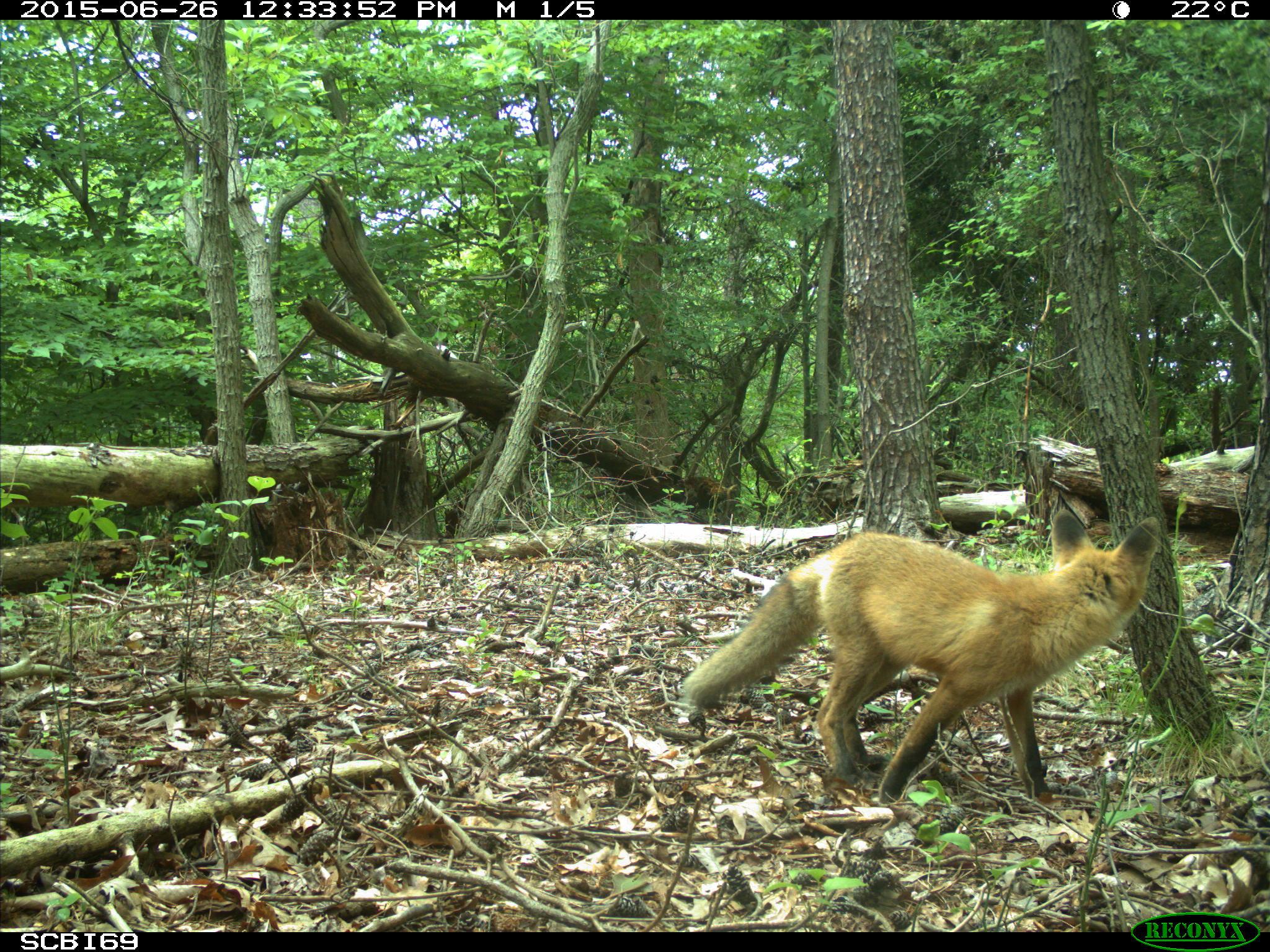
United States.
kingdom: Animalia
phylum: Chordata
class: Mammalia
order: Carnivora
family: Canidae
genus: Vulpes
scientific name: Vulpes vulpes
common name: red fox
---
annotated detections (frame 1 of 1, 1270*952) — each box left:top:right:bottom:
Red Fox: 669:505:1177:810